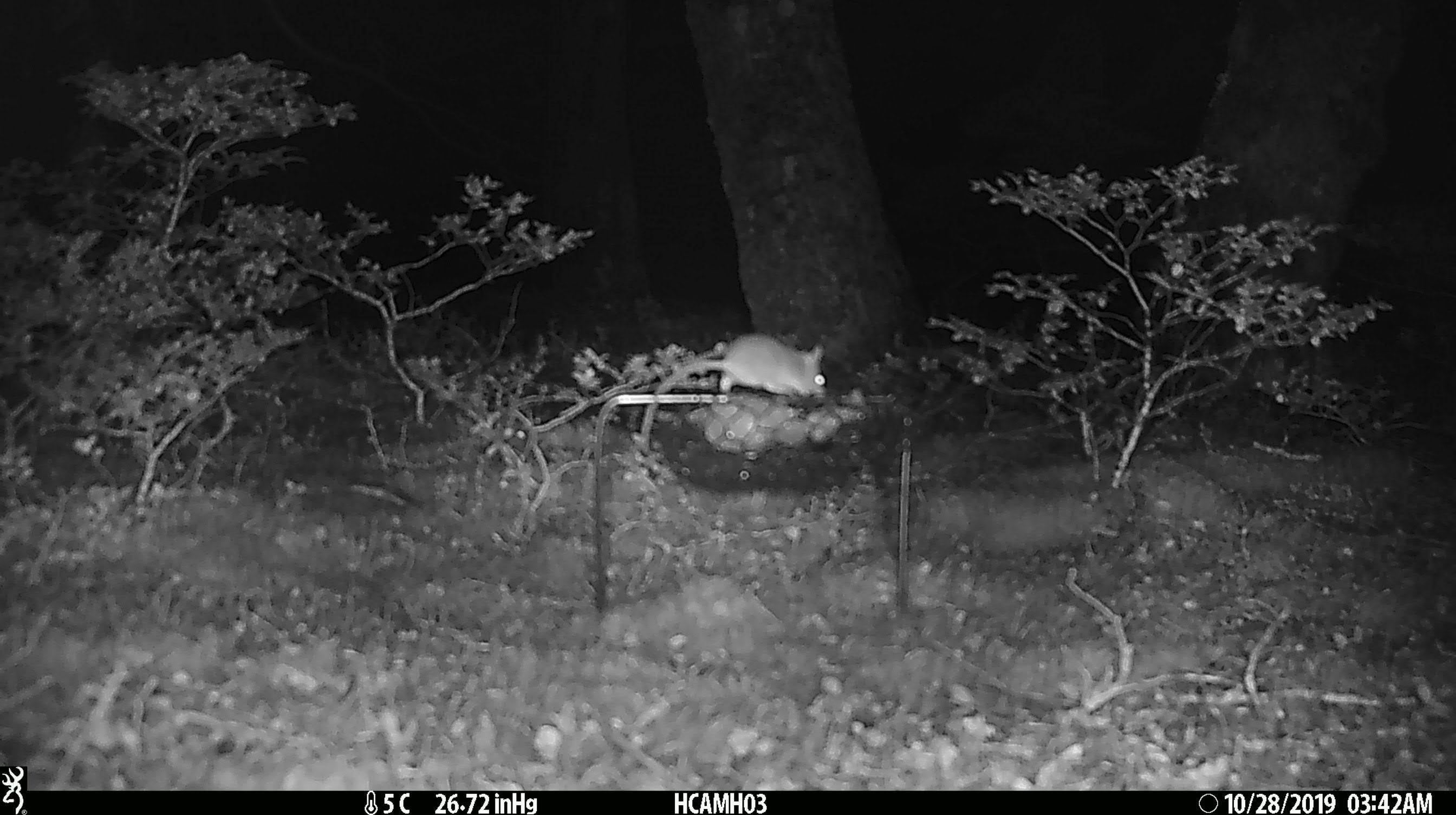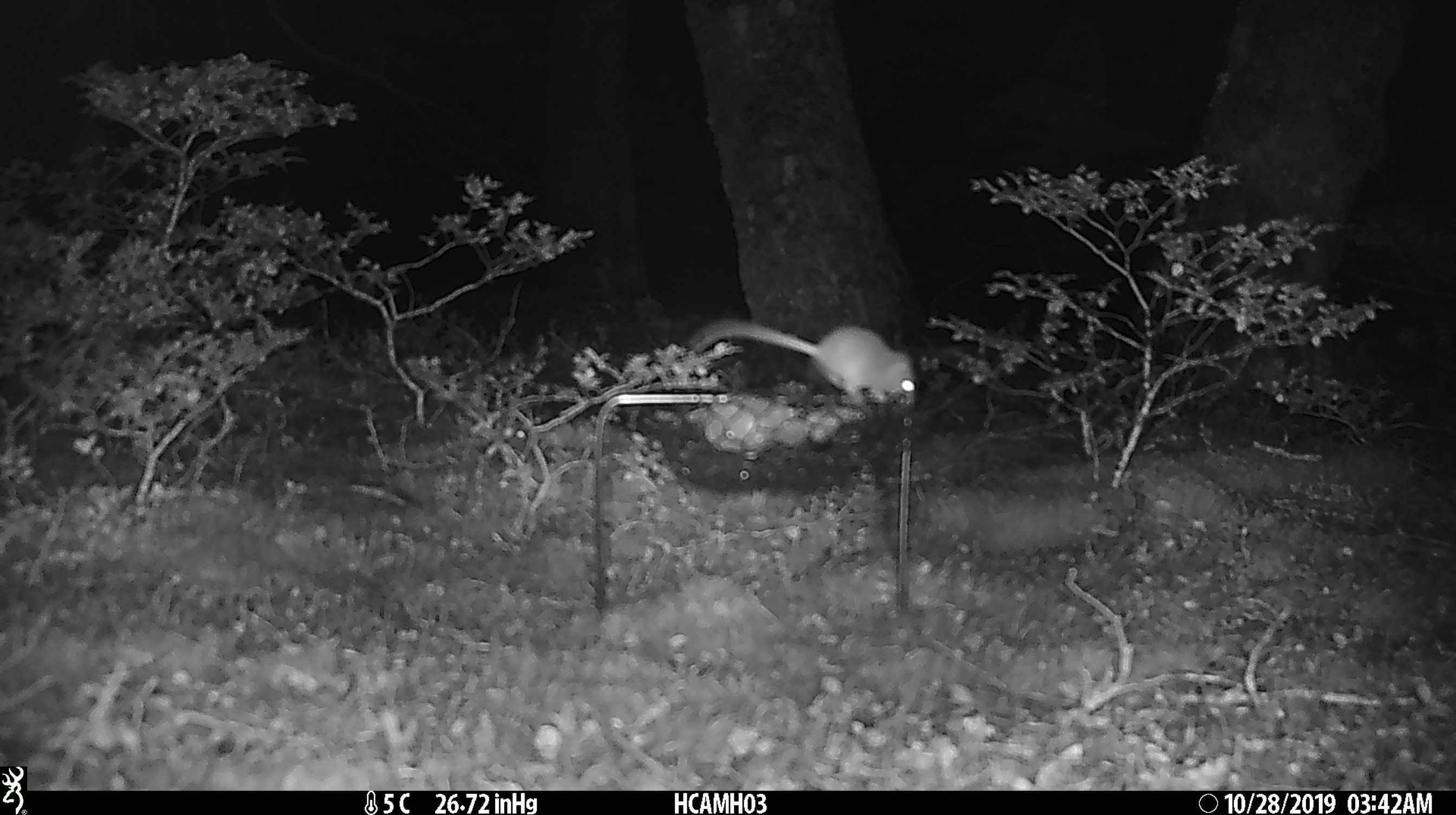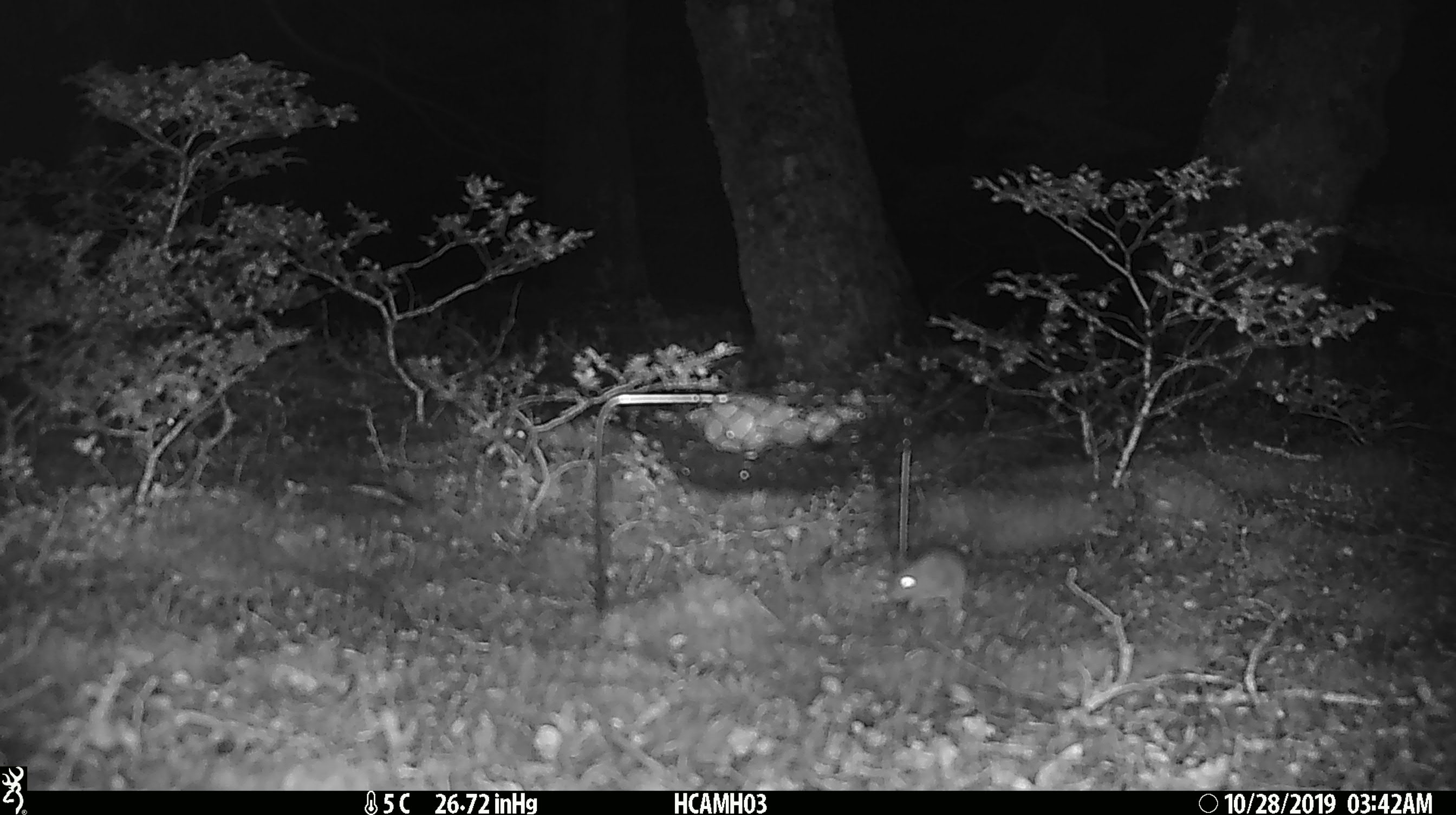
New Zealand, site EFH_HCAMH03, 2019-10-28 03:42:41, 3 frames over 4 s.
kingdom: Animalia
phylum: Chordata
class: Mammalia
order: Rodentia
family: Muridae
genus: Mus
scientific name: Mus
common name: mouse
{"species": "mouse (Mus)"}